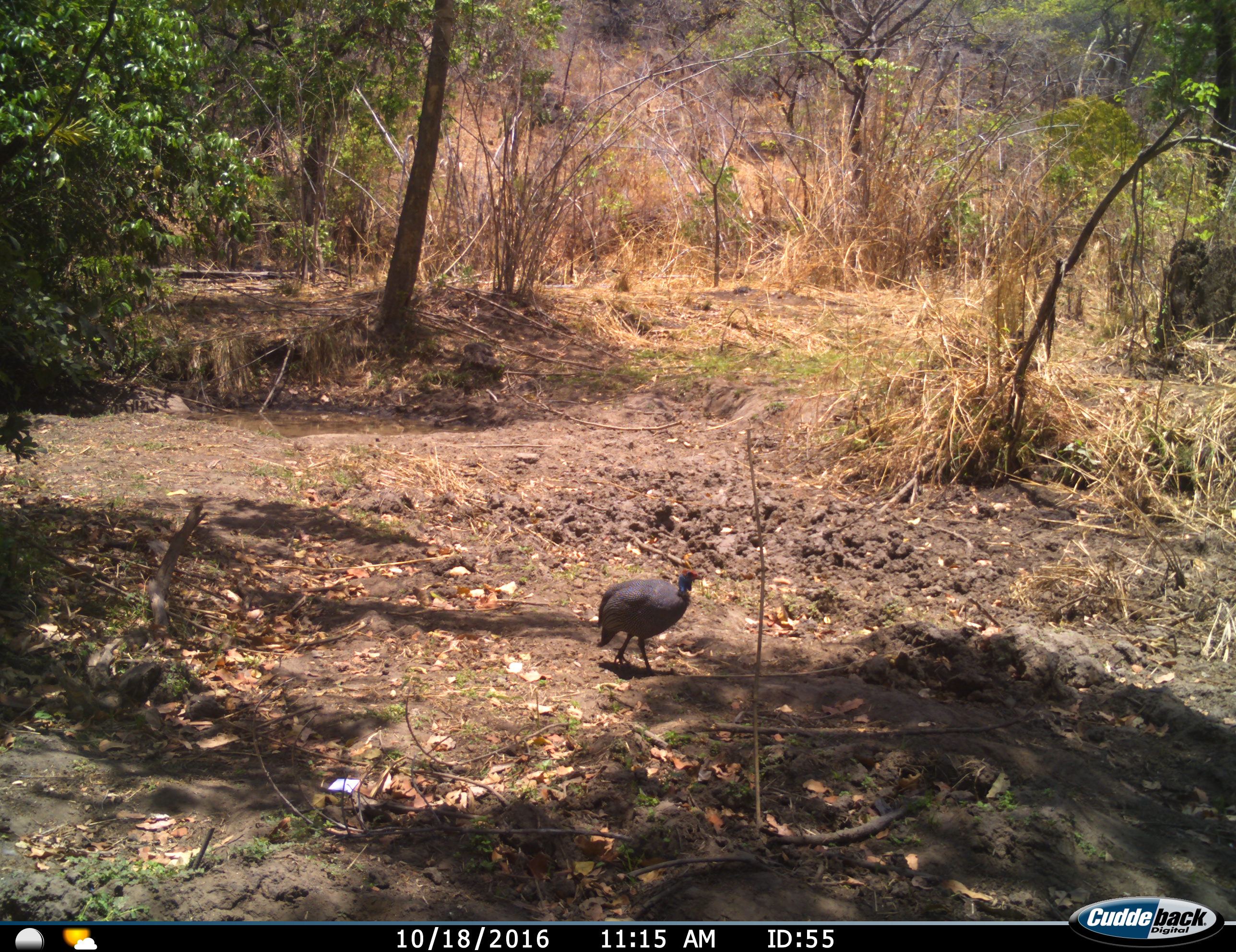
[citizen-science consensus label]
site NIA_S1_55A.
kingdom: Animalia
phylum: Chordata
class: Aves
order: Galliformes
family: Numididae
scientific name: Numididae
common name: guineafowl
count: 1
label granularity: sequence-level